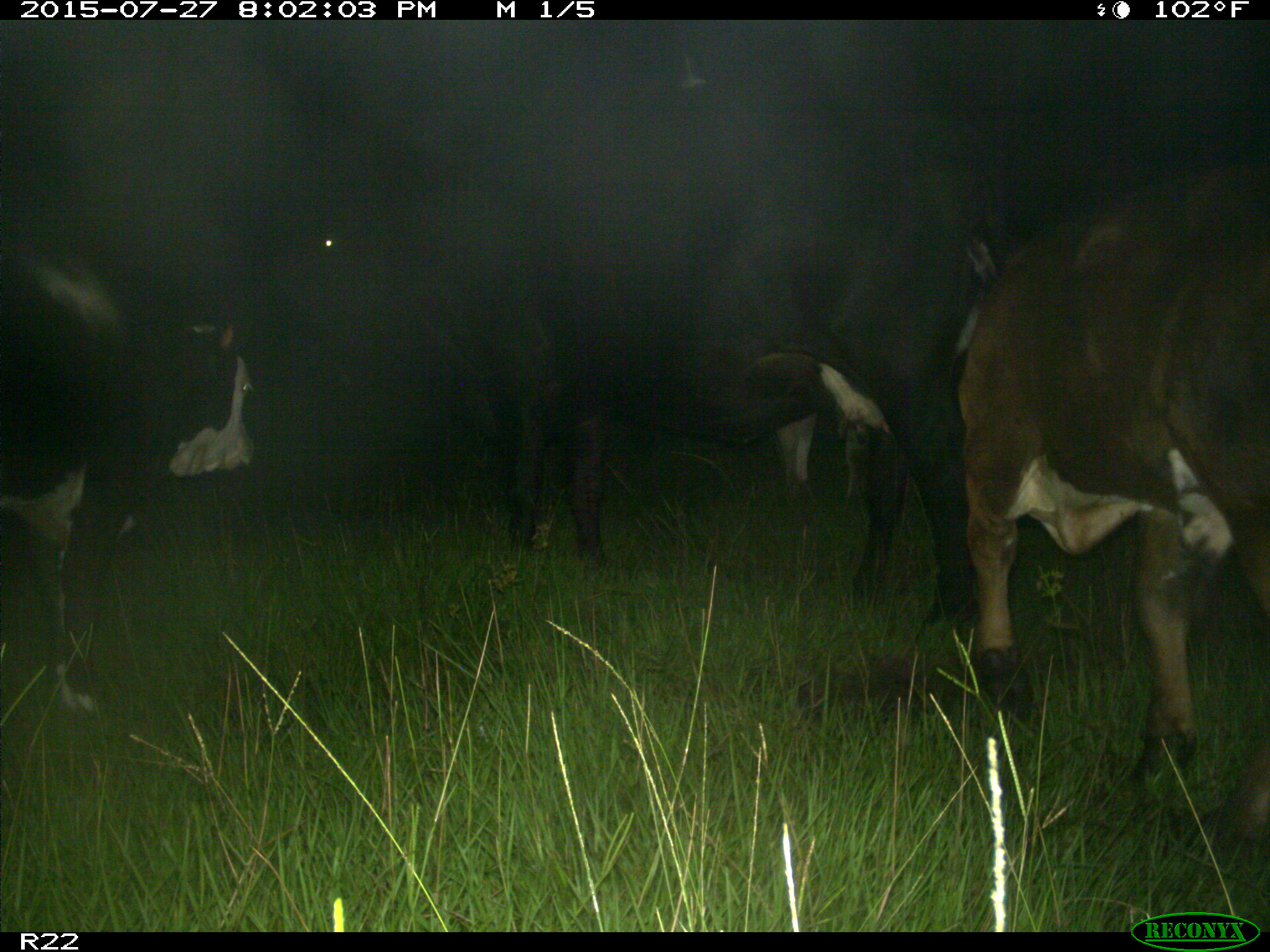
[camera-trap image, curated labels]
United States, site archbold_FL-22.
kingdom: Animalia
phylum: Chordata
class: Mammalia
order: Artiodactyla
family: Bovidae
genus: Bos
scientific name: Bos taurus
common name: domestic cow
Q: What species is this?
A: Bos taurus (domestic cow).